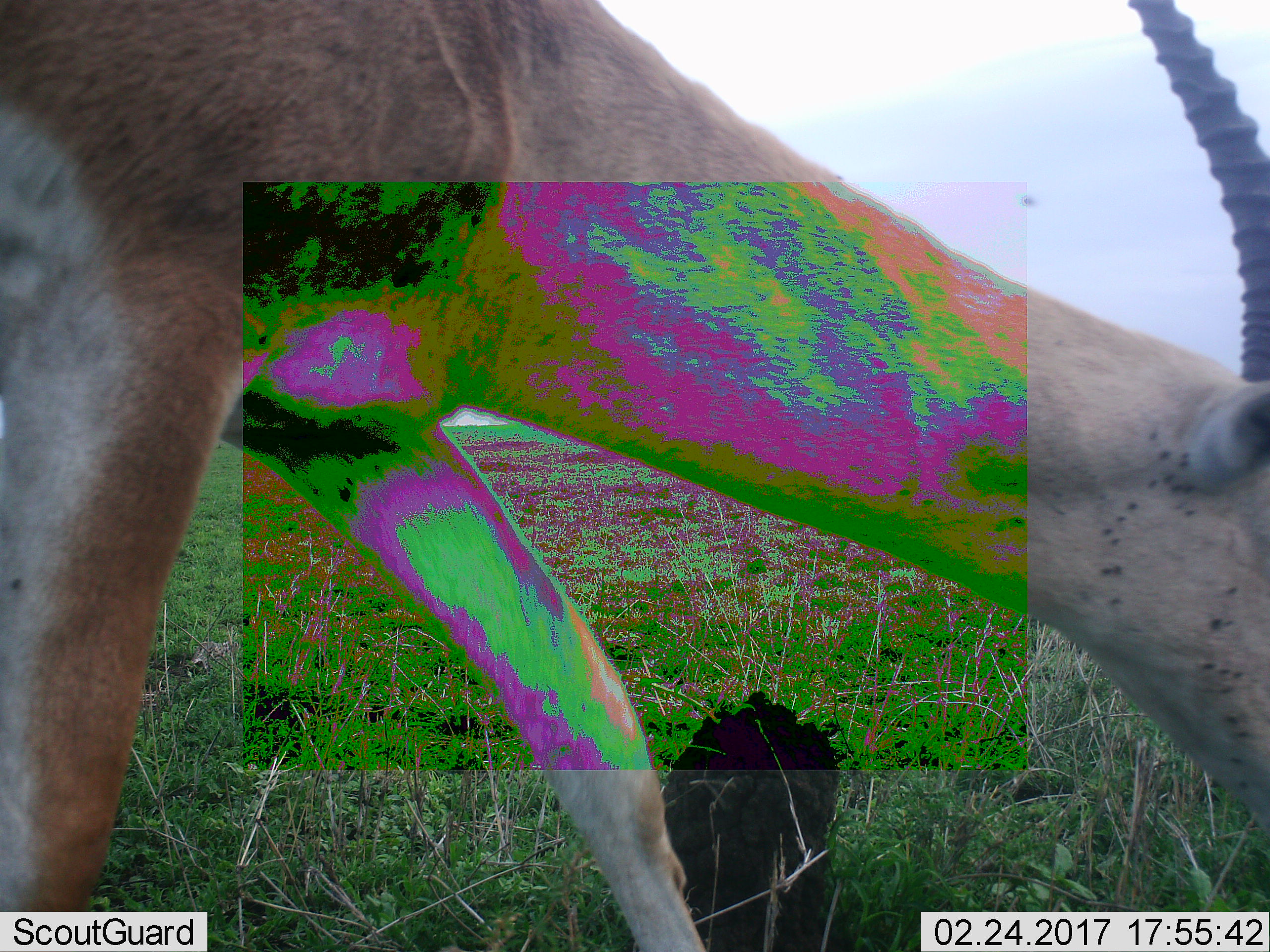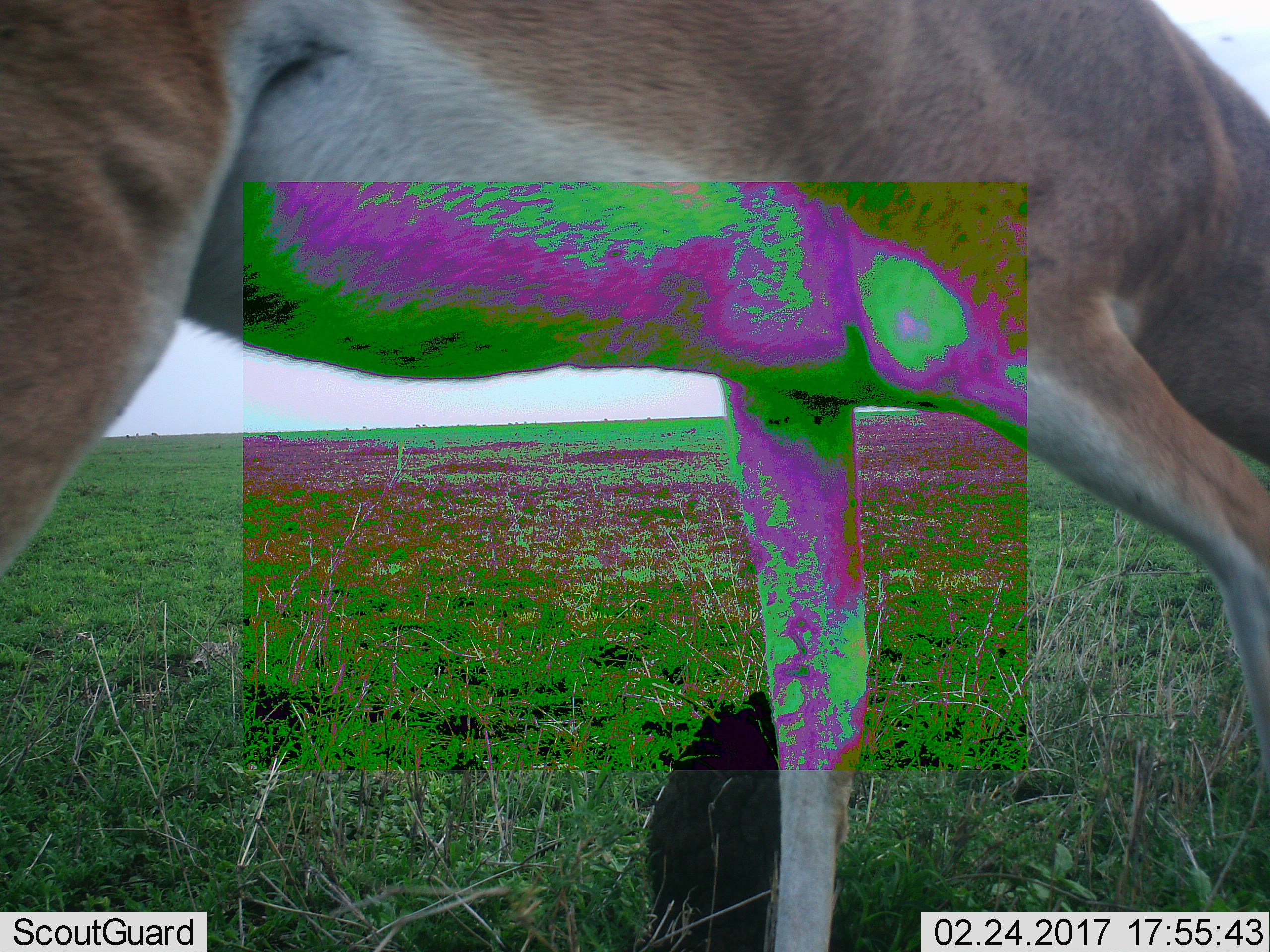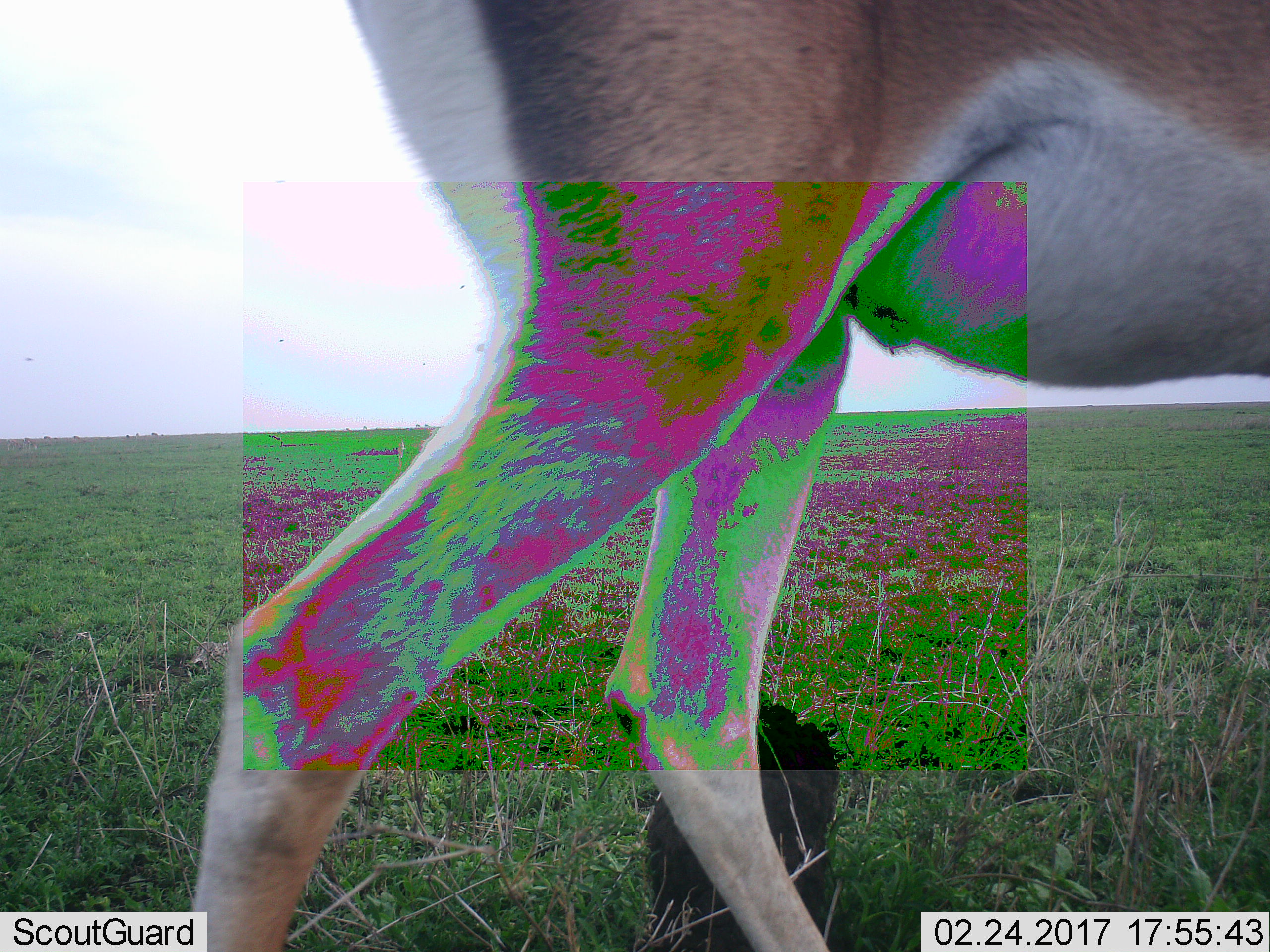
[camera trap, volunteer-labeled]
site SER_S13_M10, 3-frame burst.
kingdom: Animalia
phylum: Chordata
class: Mammalia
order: Artiodactyla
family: Bovidae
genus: Nanger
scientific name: Nanger granti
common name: grant's gazelle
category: gazellegrants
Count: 1.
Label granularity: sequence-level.